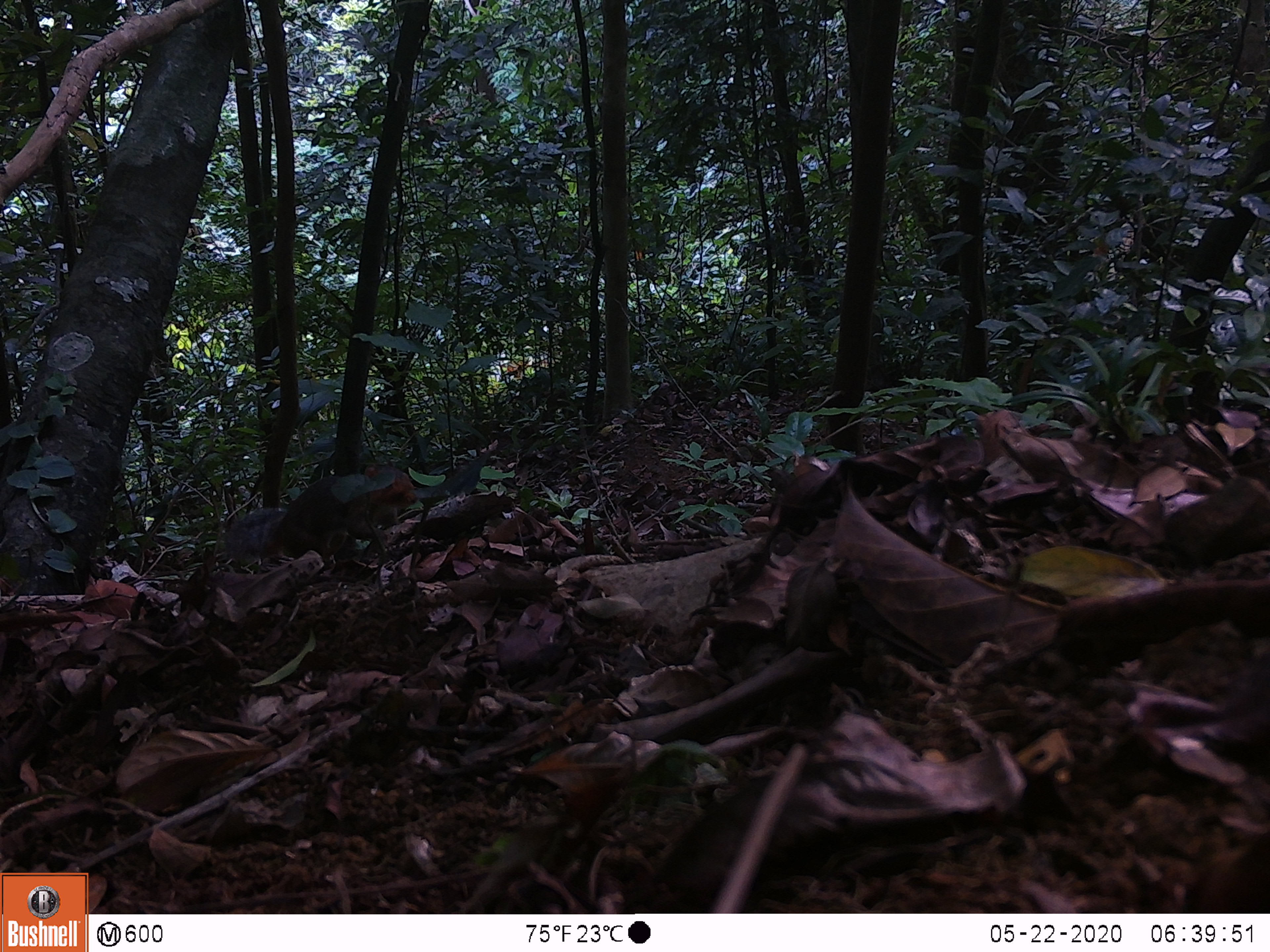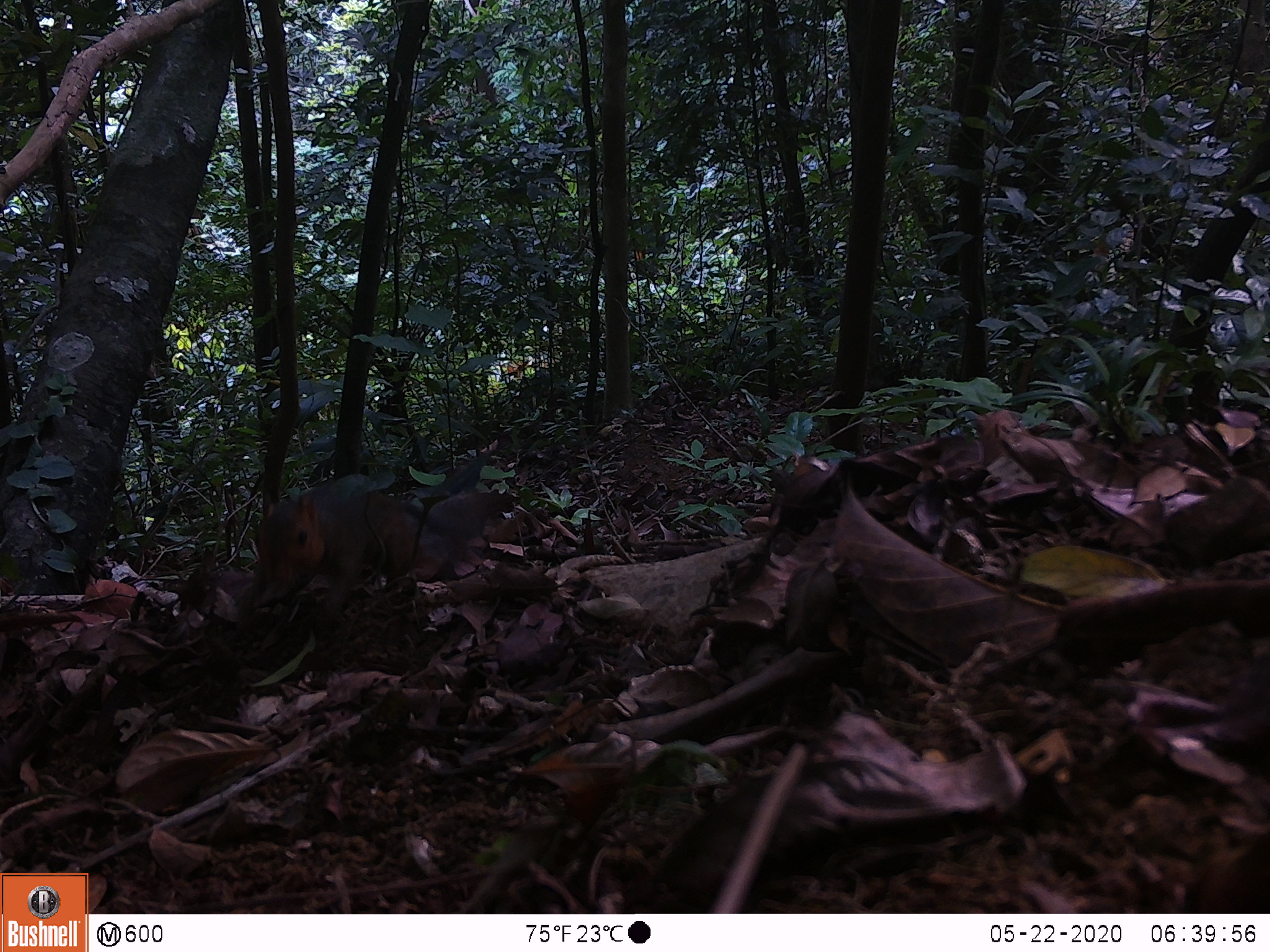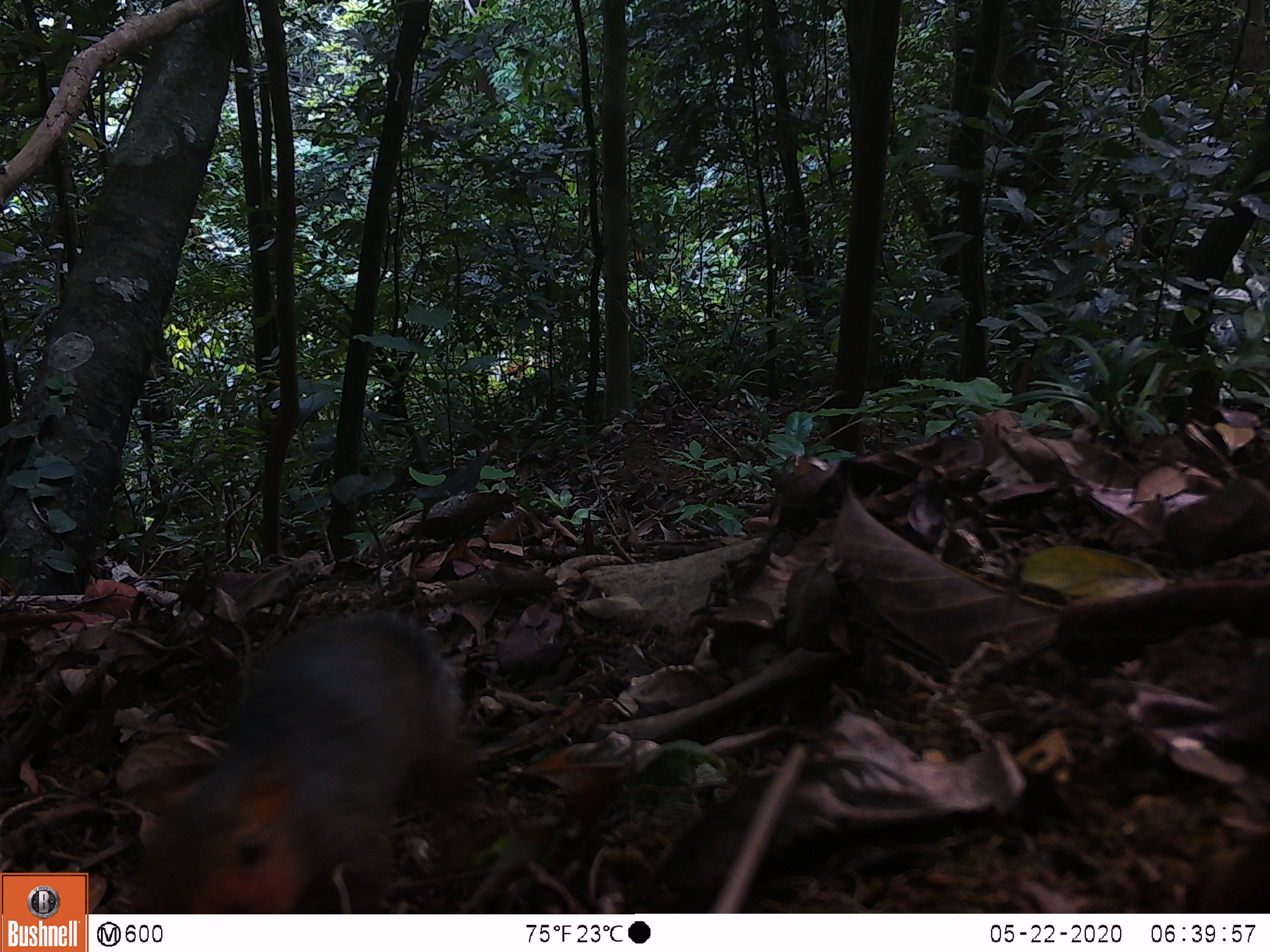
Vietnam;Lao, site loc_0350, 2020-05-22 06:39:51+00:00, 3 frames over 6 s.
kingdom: Animalia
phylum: Chordata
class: Mammalia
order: Rodentia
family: Sciuridae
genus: Dremomys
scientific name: Dremomys rufigenis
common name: red-cheeked squirrel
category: red cheeked squirrel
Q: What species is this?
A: Red cheeked squirrel (red-cheeked squirrel) (Dremomys rufigenis).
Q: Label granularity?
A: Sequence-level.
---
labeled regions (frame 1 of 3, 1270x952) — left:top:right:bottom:
red cheeked squirrel: 223:459:419:569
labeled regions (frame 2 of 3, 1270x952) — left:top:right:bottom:
red cheeked squirrel: 237:483:520:629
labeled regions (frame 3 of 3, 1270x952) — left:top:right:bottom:
red cheeked squirrel: 127:609:479:914